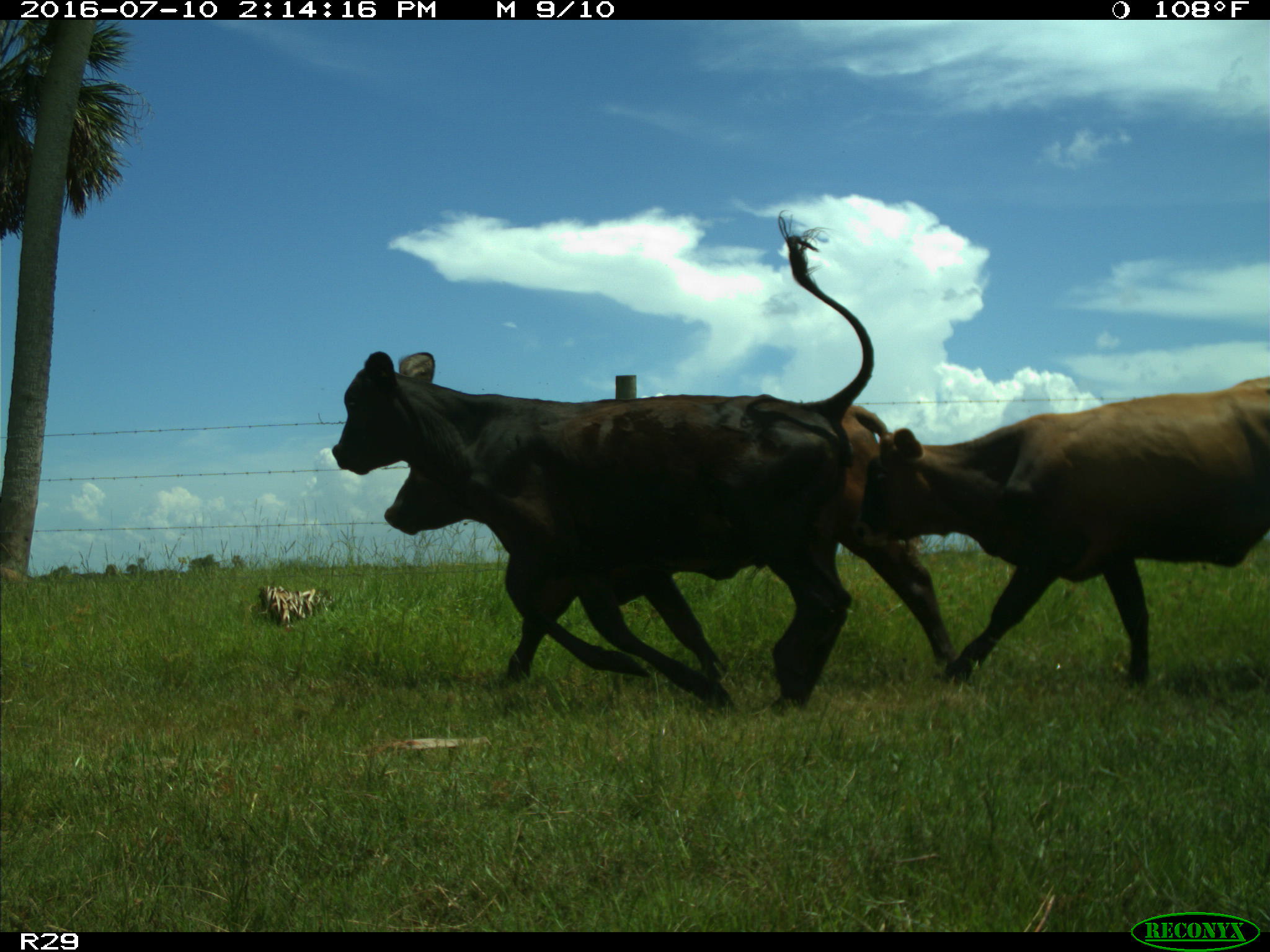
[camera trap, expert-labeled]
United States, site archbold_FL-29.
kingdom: Animalia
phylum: Chordata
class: Mammalia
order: Artiodactyla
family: Bovidae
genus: Bos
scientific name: Bos taurus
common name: domestic cow